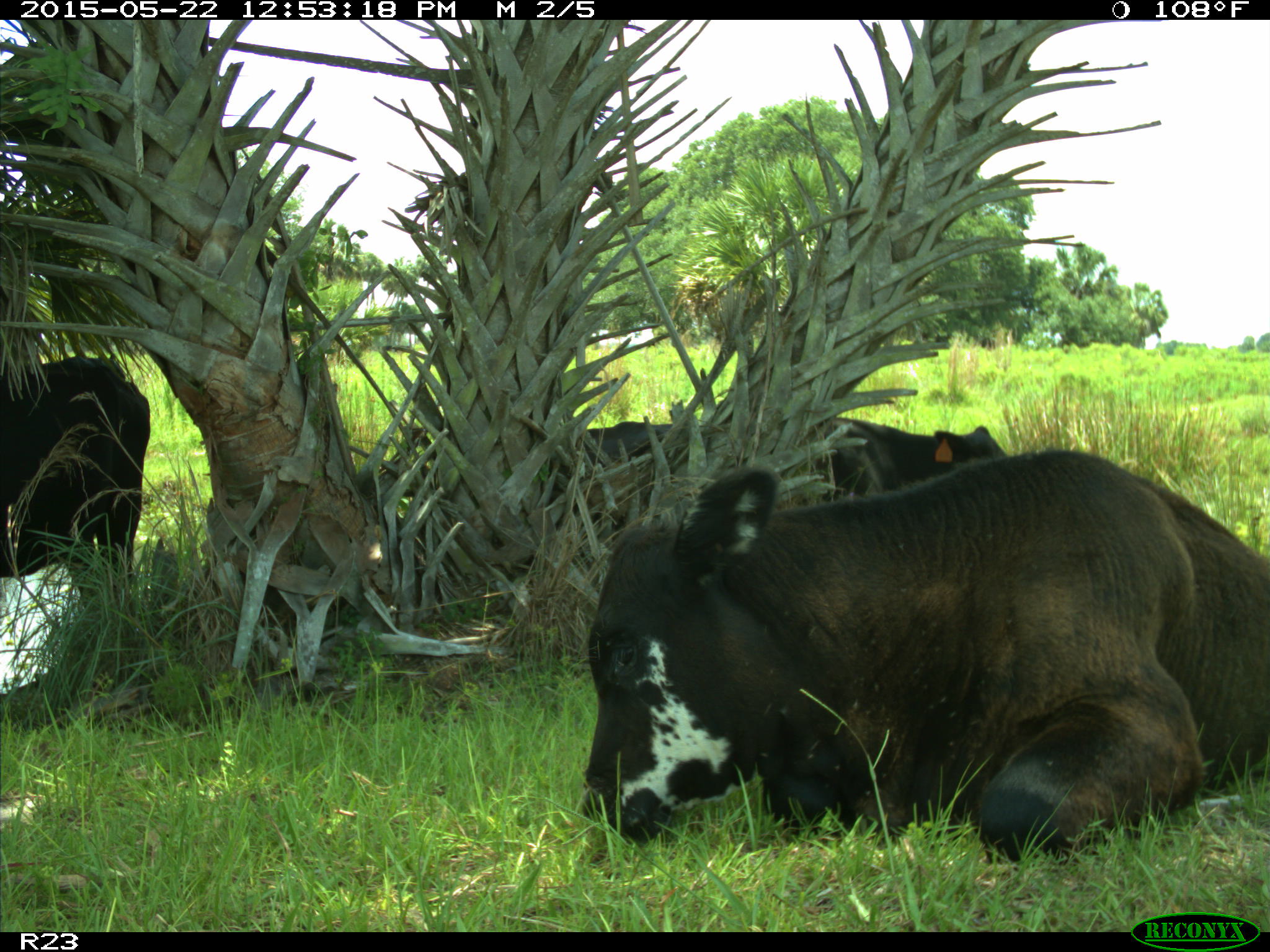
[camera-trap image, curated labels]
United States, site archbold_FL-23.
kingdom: Animalia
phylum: Chordata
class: Mammalia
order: Artiodactyla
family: Bovidae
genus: Bos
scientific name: Bos taurus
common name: domestic cow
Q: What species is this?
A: Bos taurus (domestic cow).